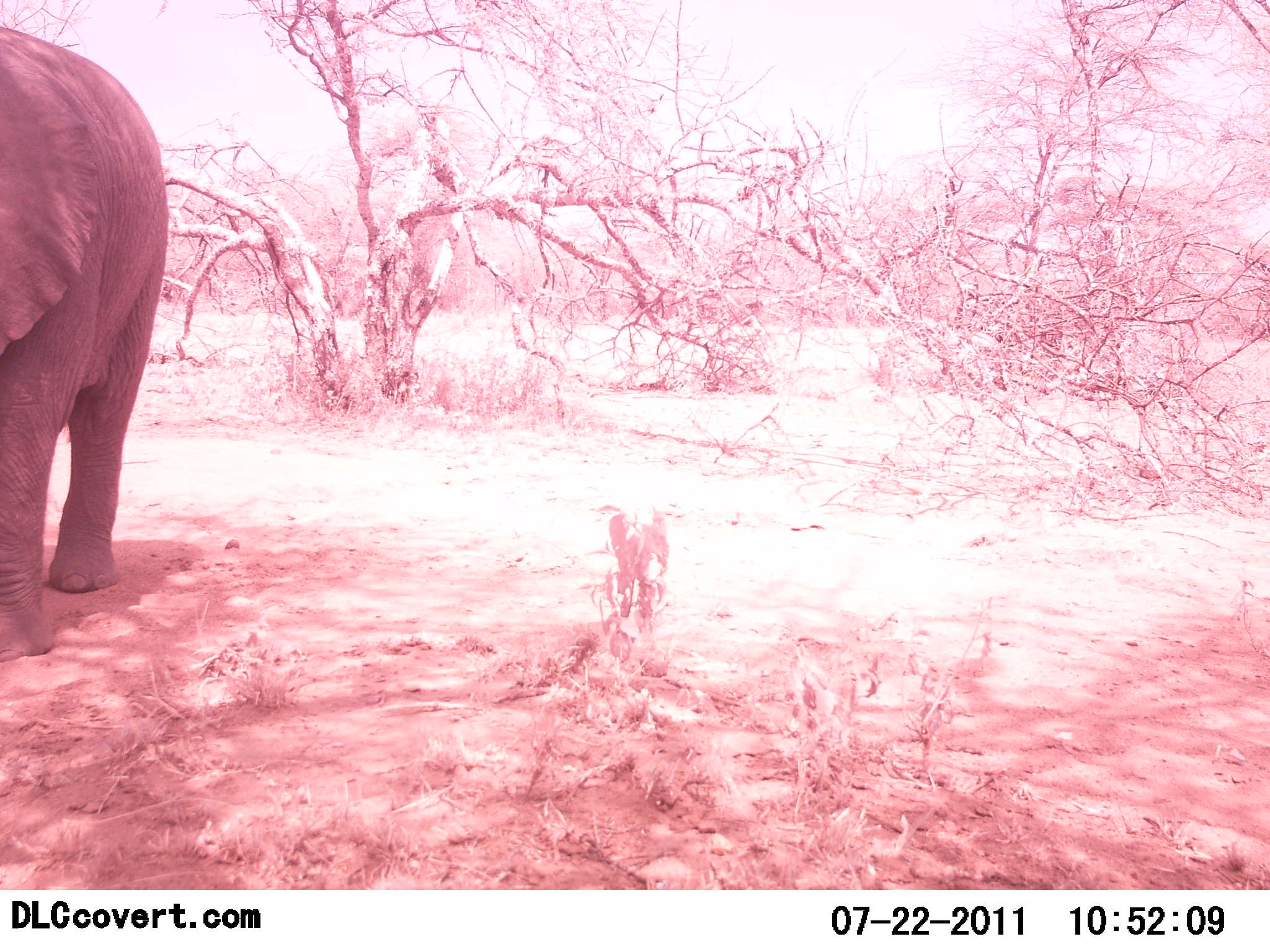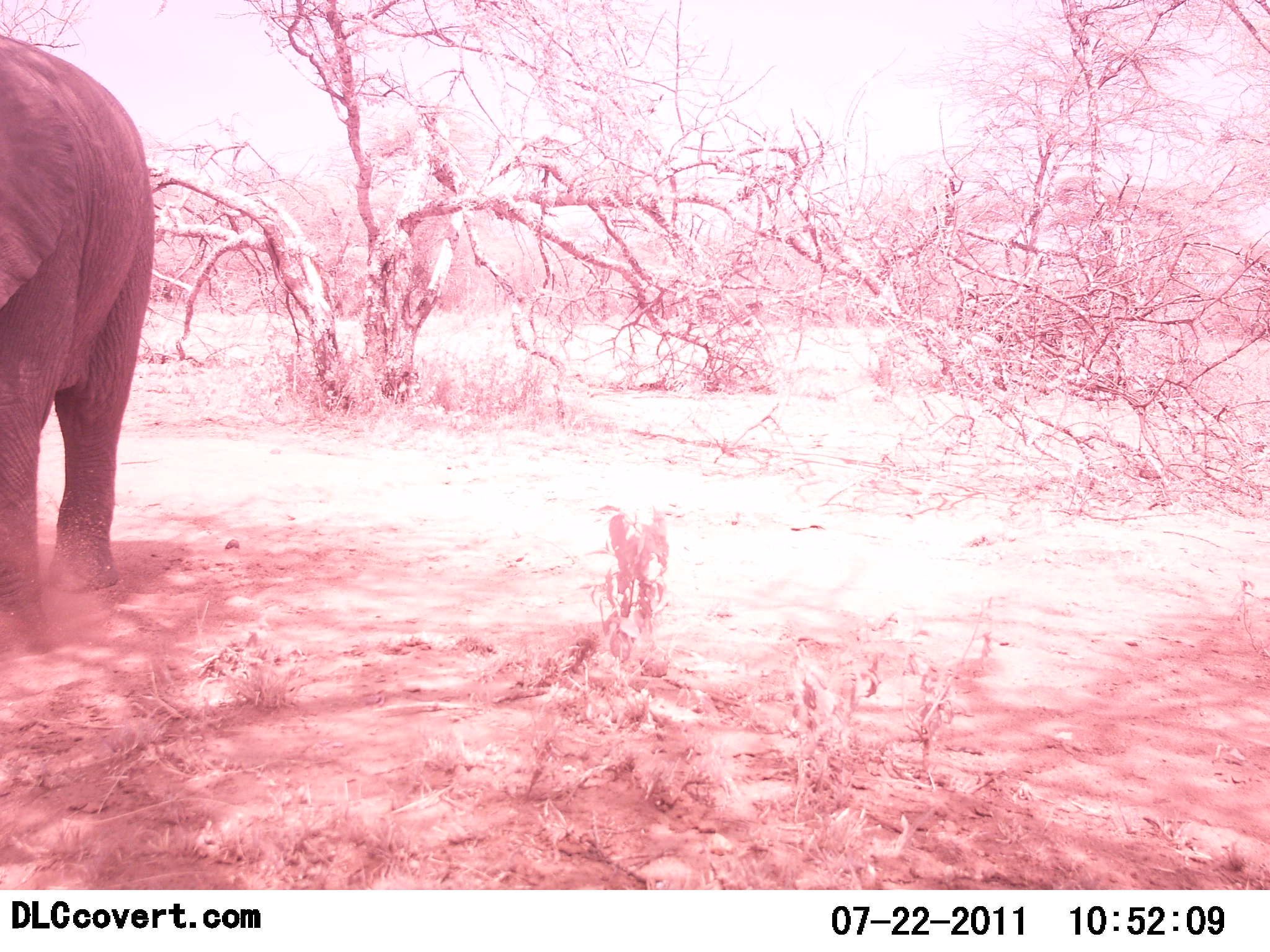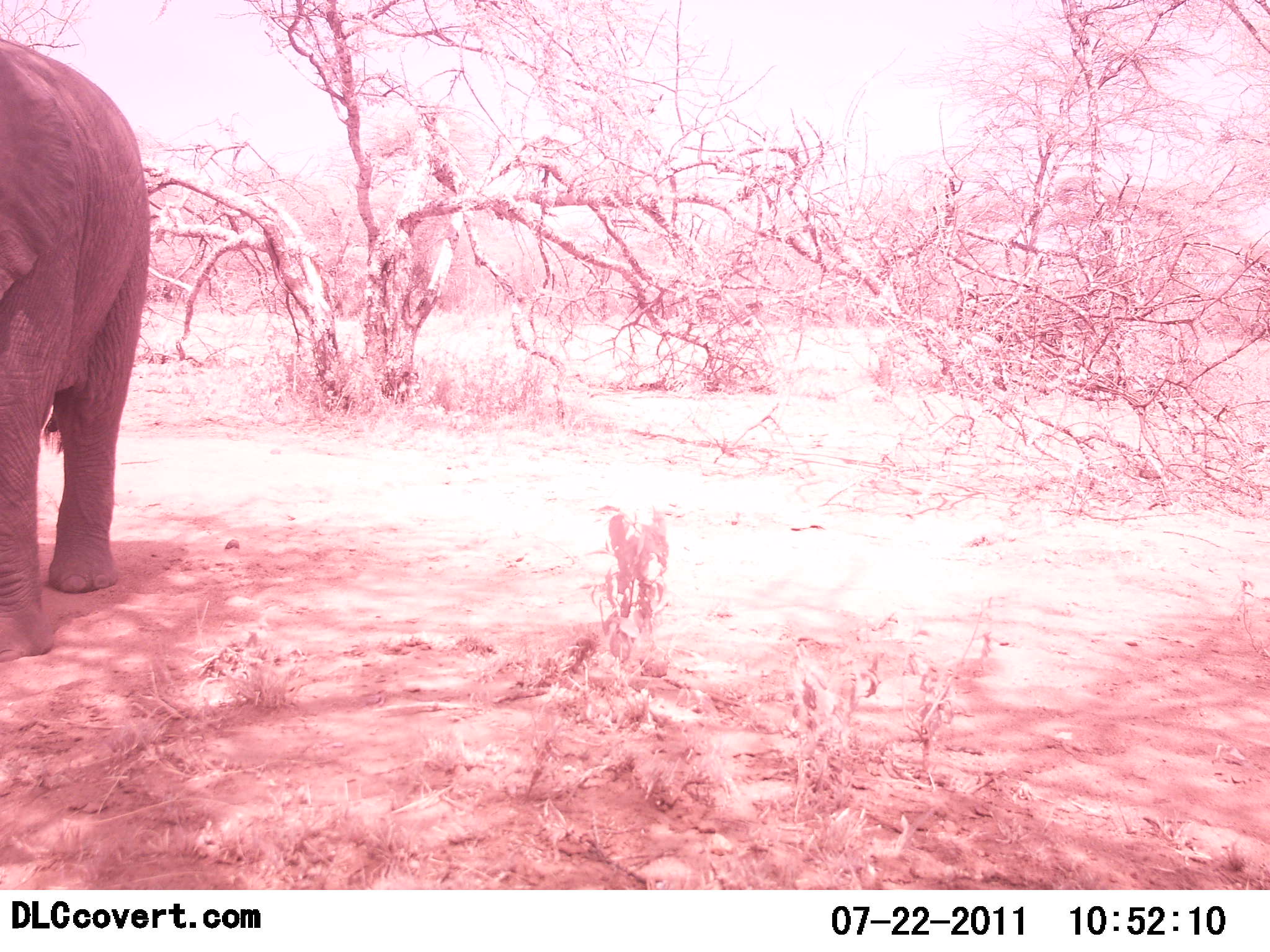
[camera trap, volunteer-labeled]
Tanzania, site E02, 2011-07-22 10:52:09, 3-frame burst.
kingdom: Animalia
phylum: Chordata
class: Mammalia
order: Proboscidea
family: Elephantidae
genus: Loxodonta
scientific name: Loxodonta africana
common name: african bush elephant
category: elephant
Elephant (african bush elephant) (Loxodonta africana), count 1. Behavior (volunteer vote fractions): standing 100%, resting 0%, moving 0%, interacting 8%. Young present (vote fraction): 8%. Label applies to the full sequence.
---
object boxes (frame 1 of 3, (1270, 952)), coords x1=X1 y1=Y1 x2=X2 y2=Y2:
animal: x1=0 y1=25 x2=167 y2=663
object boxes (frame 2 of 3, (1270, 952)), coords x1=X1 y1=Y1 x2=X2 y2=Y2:
animal: x1=0 y1=34 x2=155 y2=658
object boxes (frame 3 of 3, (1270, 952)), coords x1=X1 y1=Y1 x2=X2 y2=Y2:
animal: x1=0 y1=35 x2=150 y2=665